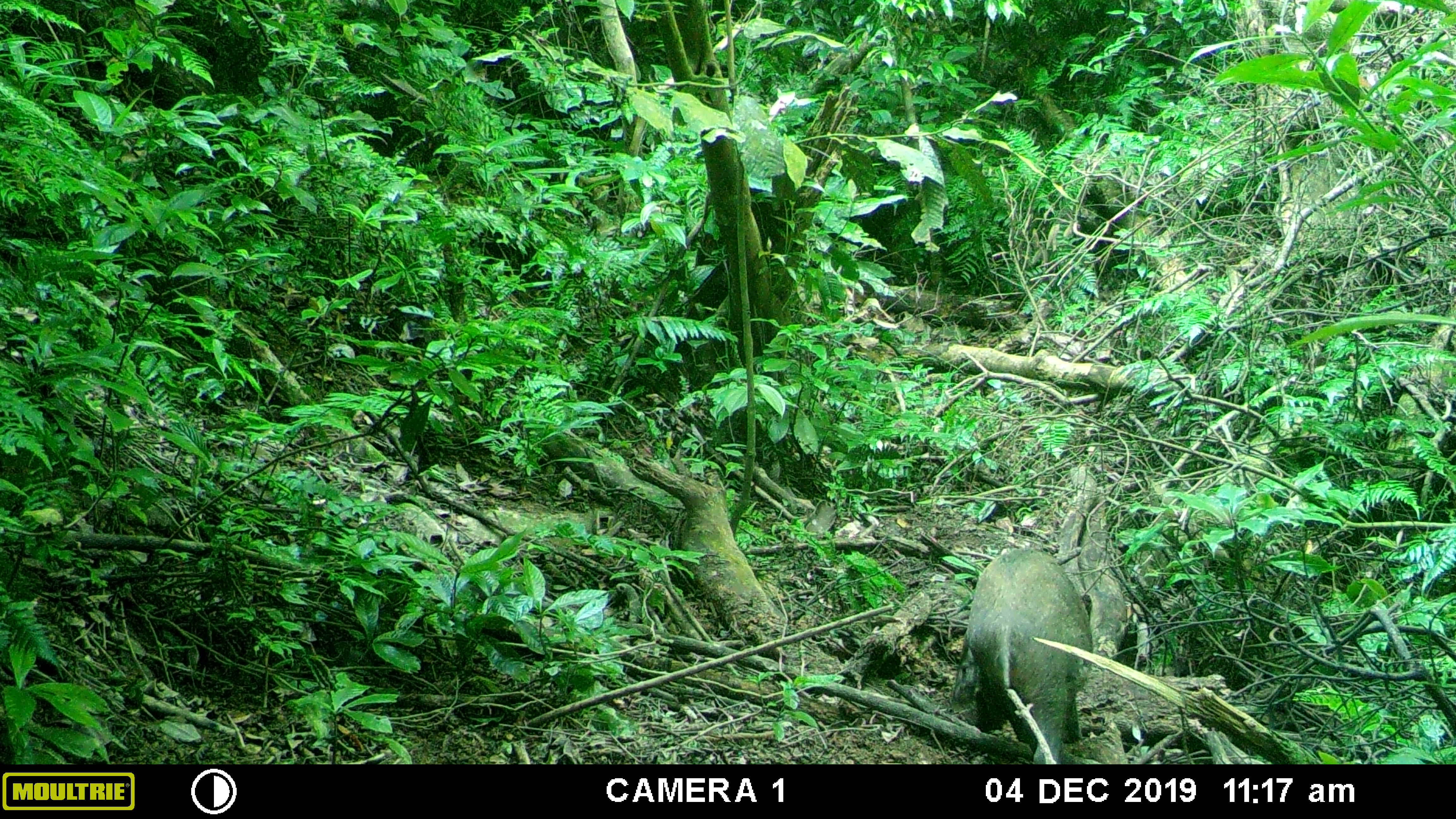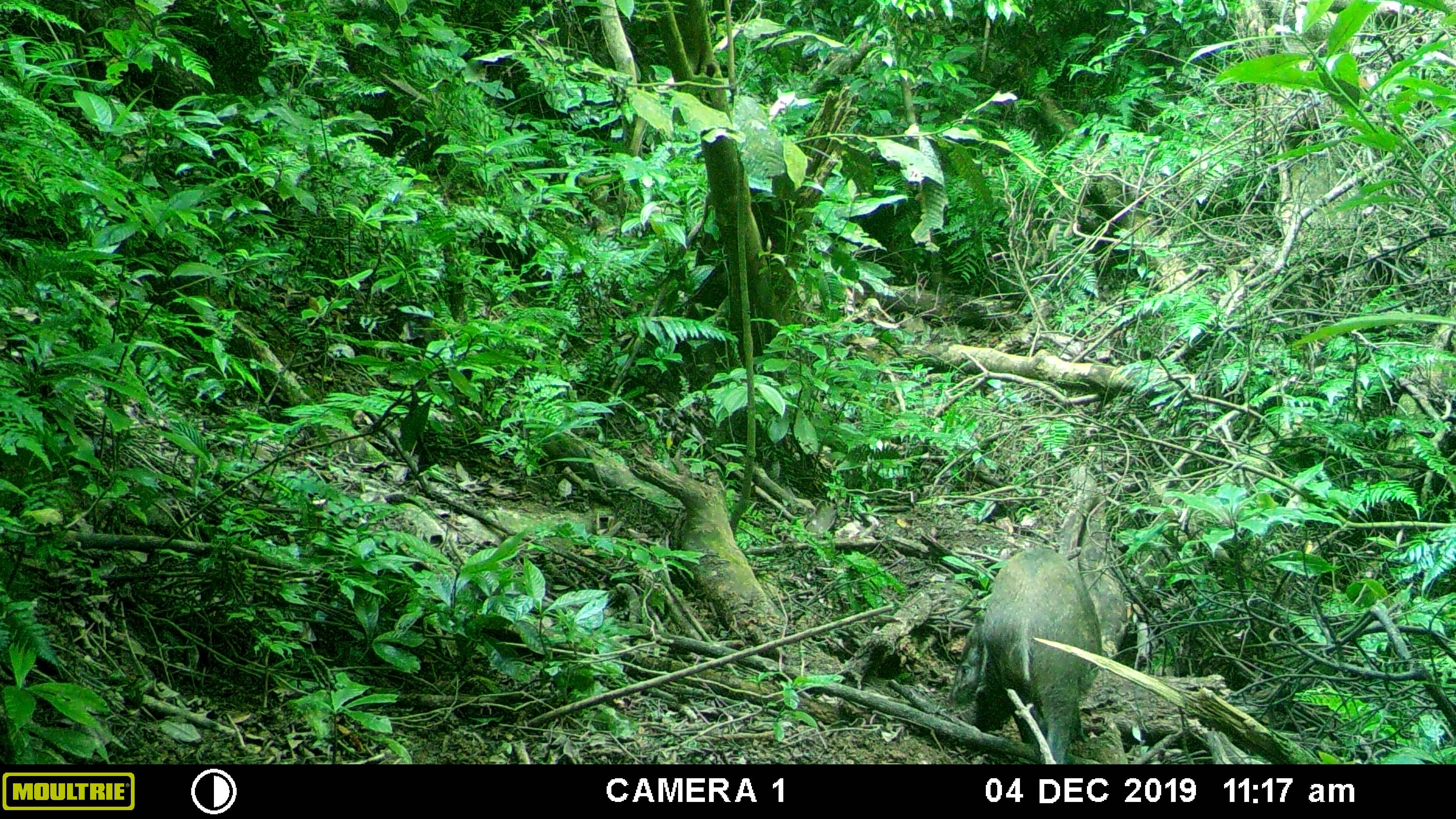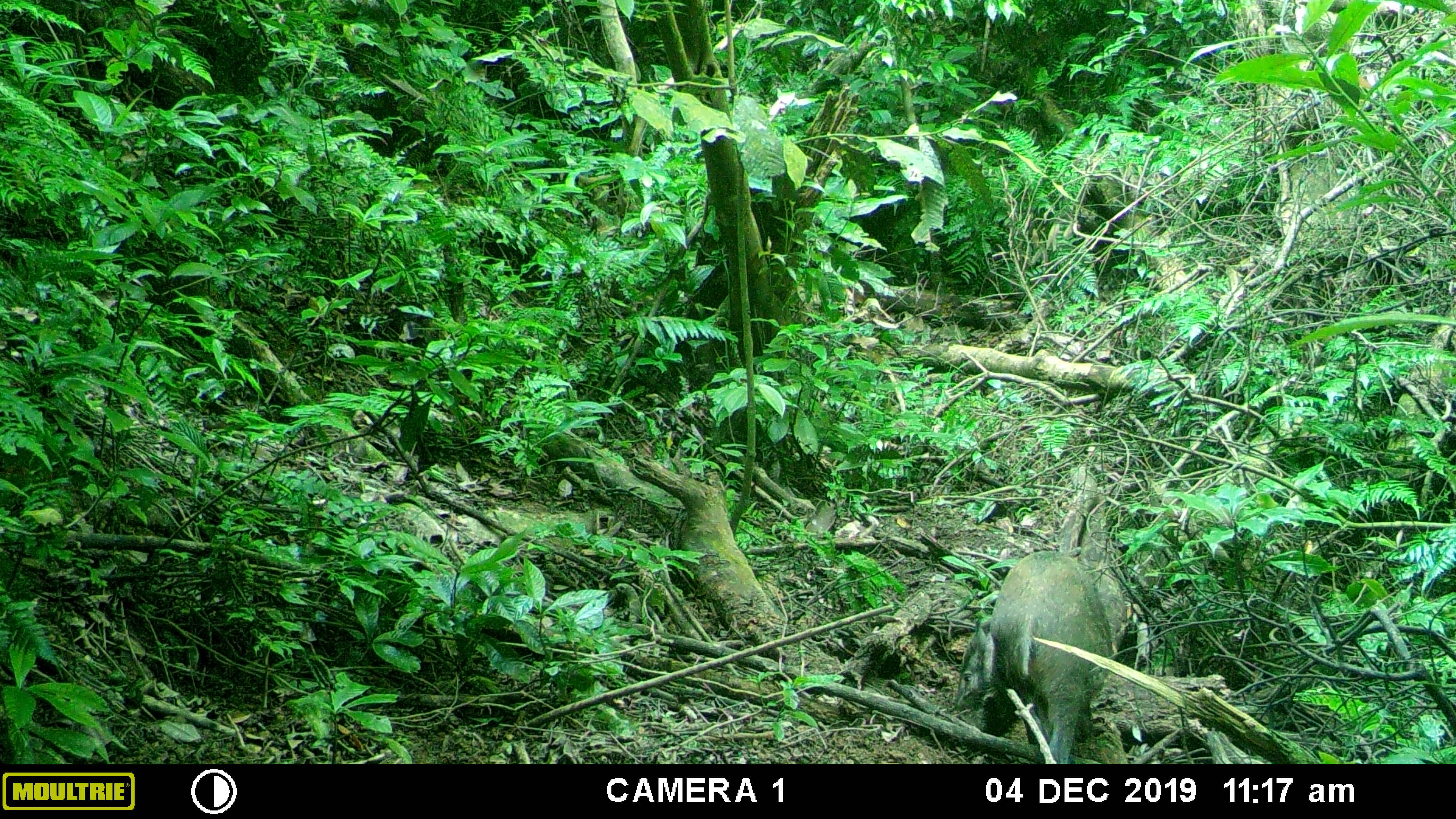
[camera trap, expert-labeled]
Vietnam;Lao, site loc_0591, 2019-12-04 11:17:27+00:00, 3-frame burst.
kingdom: Animalia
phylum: Chordata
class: Mammalia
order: Artiodactyla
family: Suidae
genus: Sus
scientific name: Sus scrofa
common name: eurasian wild pig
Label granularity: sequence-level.